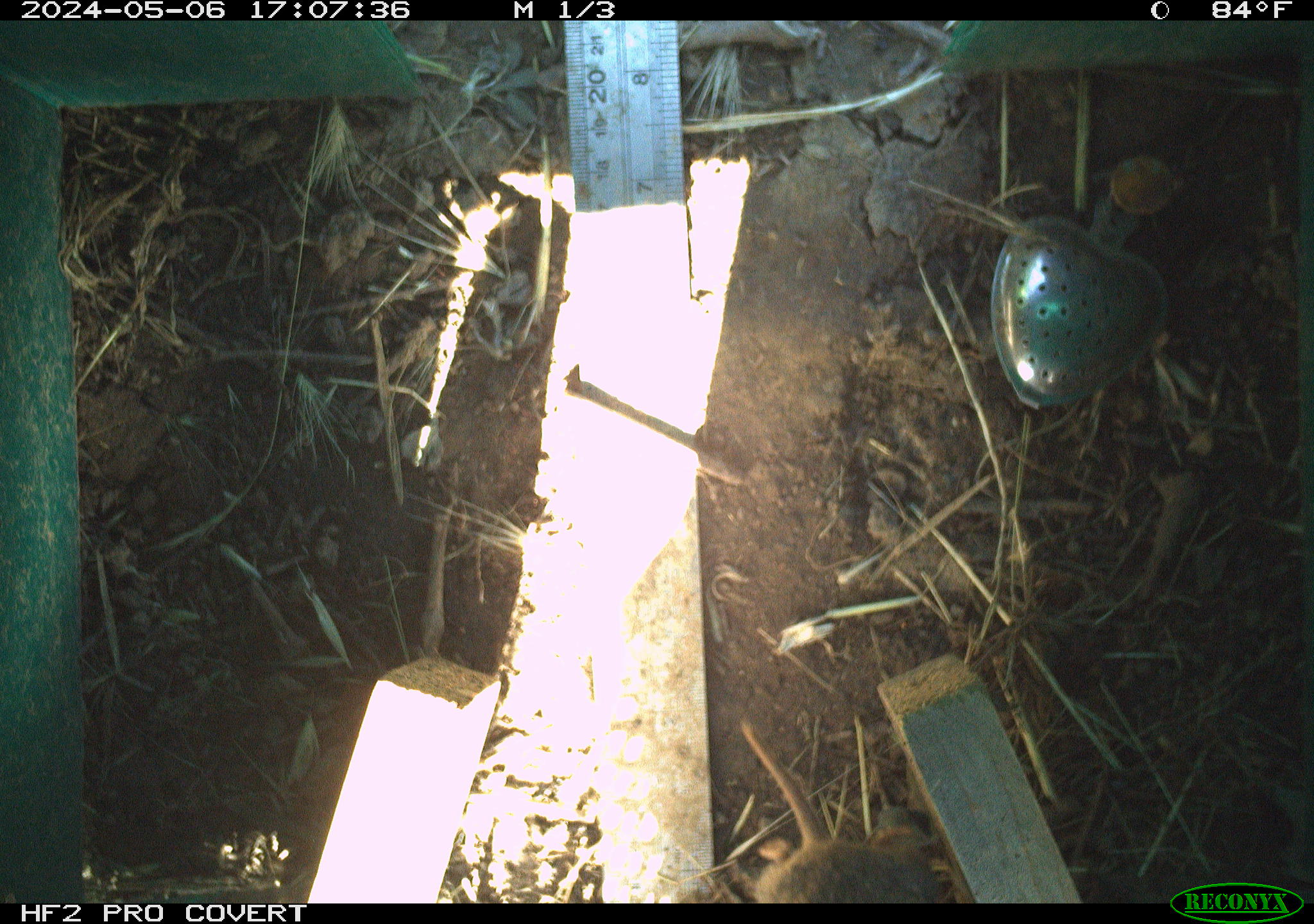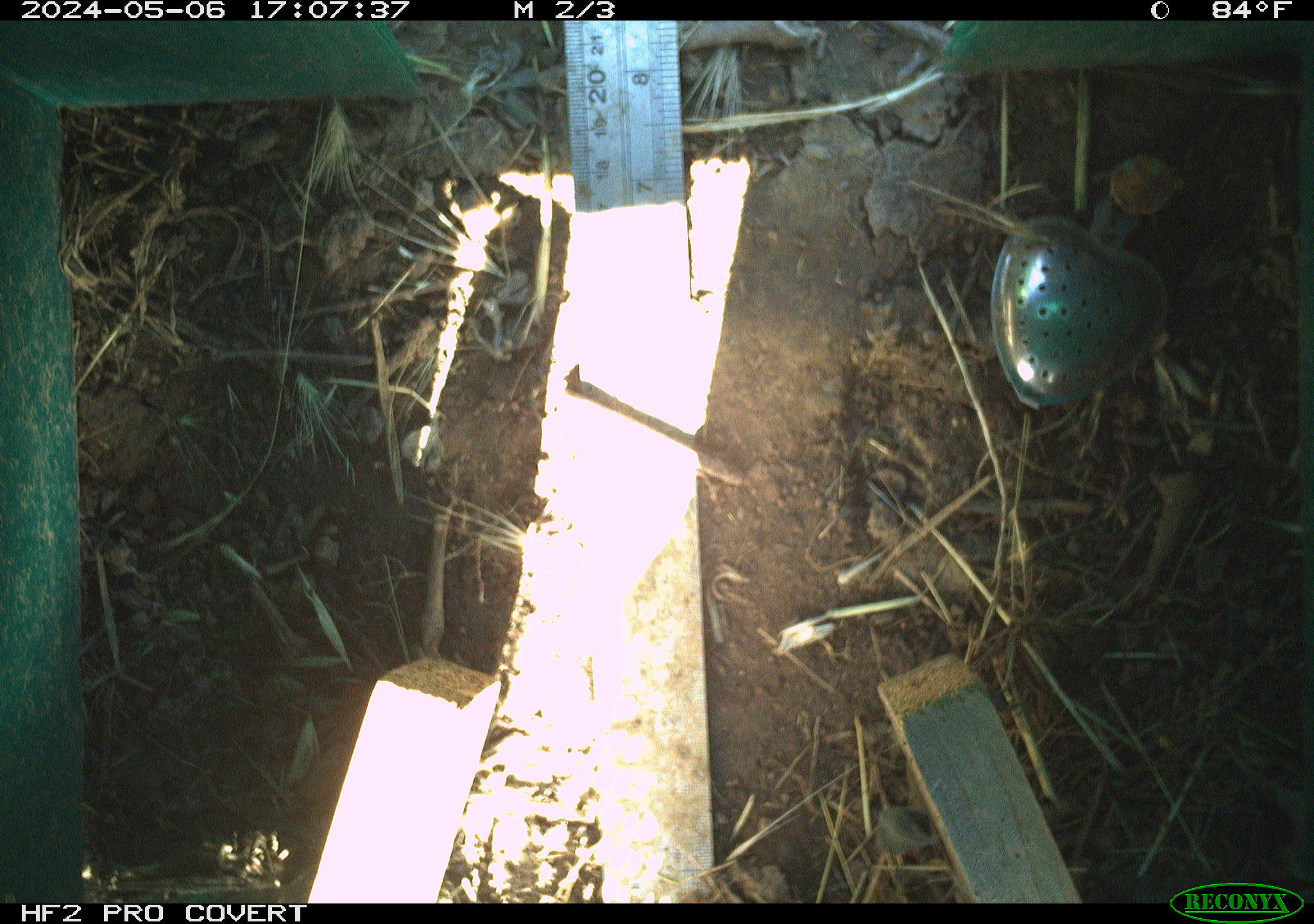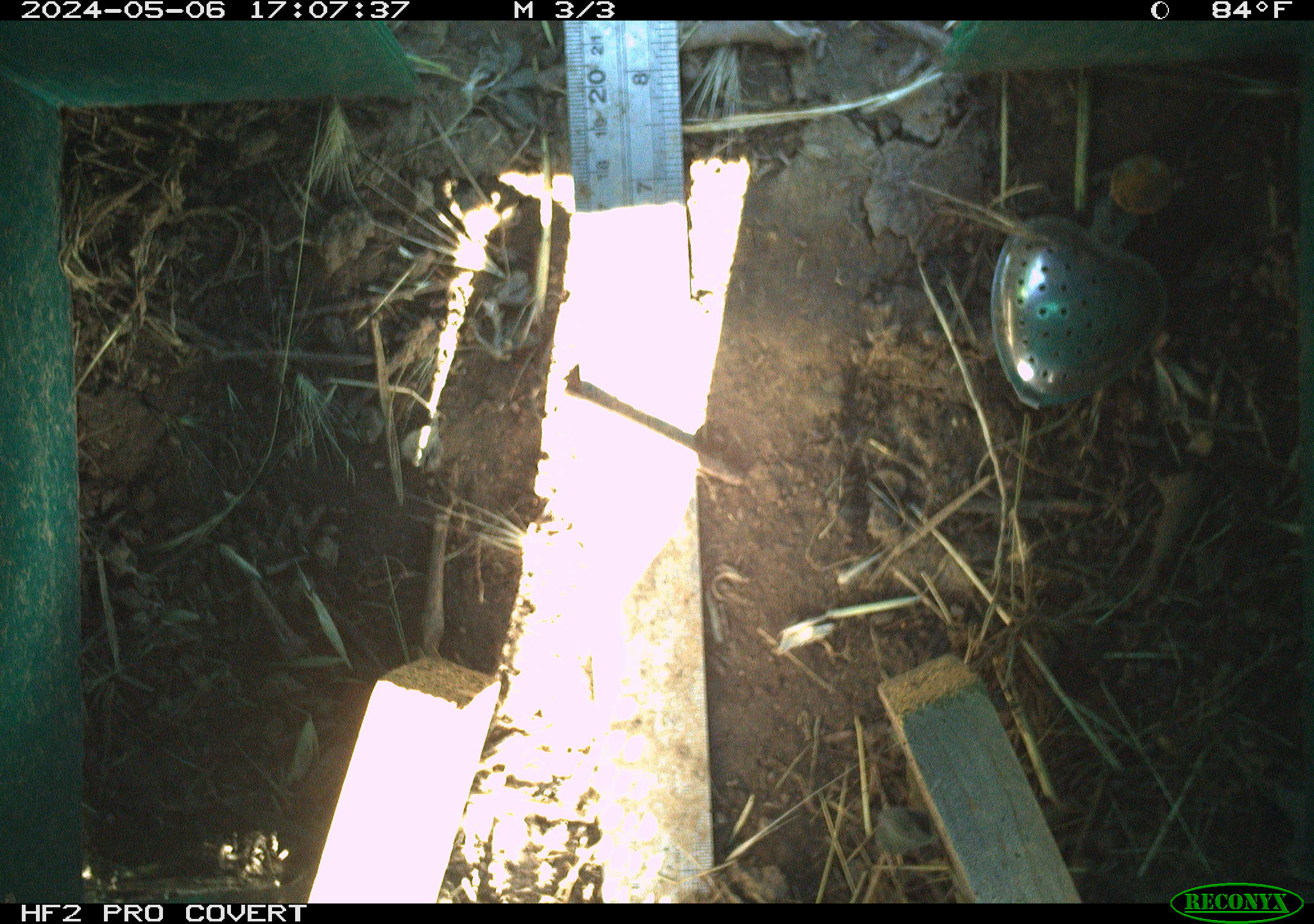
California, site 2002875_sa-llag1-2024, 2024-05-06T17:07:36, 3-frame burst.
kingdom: Animalia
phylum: Chordata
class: Mammalia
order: Rodentia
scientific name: Rodentia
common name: rodent